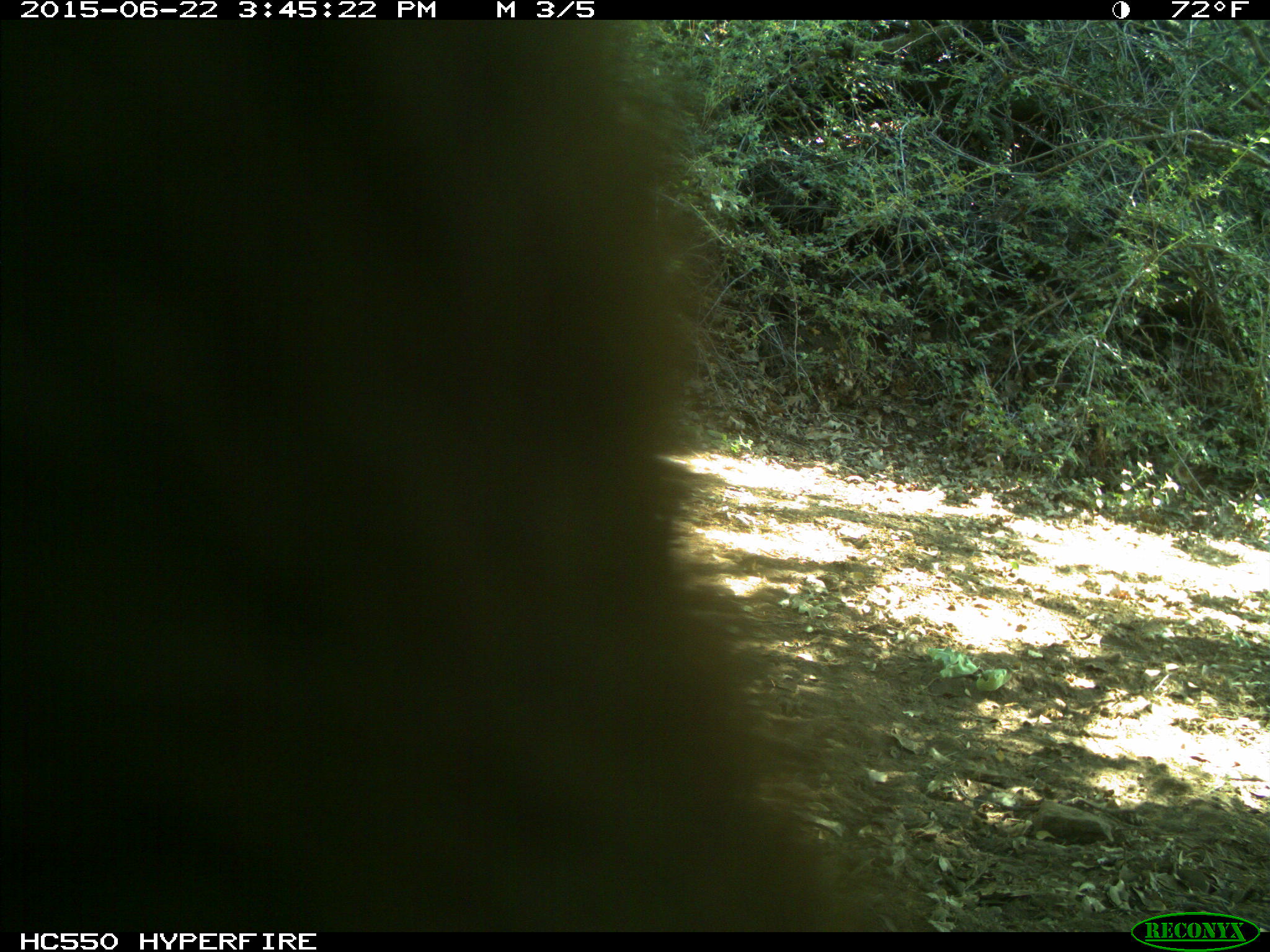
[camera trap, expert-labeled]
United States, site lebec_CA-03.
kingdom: Animalia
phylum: Chordata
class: Mammalia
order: Carnivora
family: Ursidae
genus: Ursus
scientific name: Ursus americanus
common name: american black bear